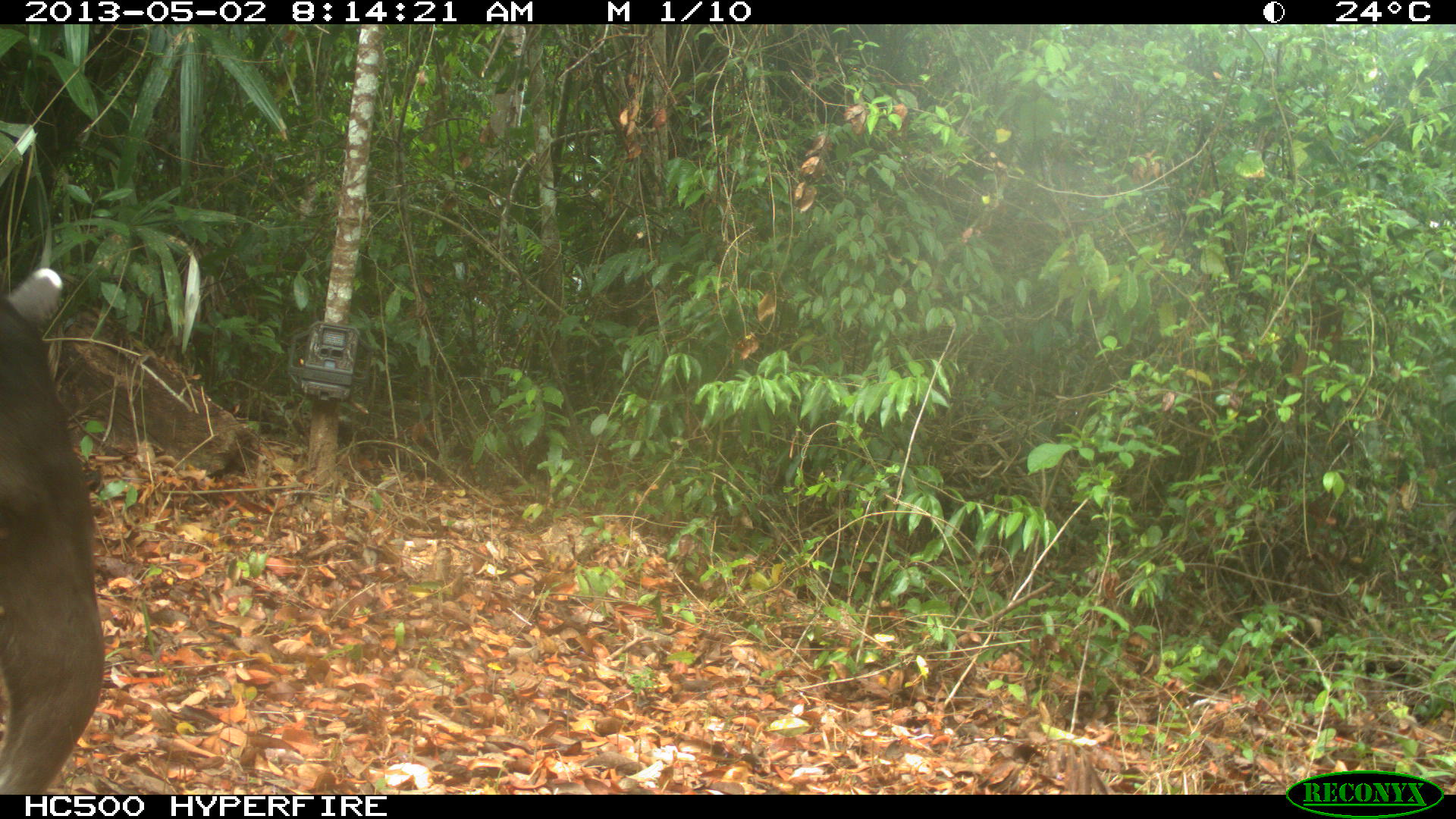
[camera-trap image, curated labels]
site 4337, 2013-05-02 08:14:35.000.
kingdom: Animalia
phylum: Chordata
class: Mammalia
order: Perissodactyla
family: Tapiridae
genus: Tapirus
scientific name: Tapirus bairdii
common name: baird's tapir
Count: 1.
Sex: male.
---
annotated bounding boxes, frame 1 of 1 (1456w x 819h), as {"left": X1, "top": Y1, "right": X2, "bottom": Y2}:
tapirus bairdii: {"left": 0, "top": 295, "right": 100, "bottom": 795}